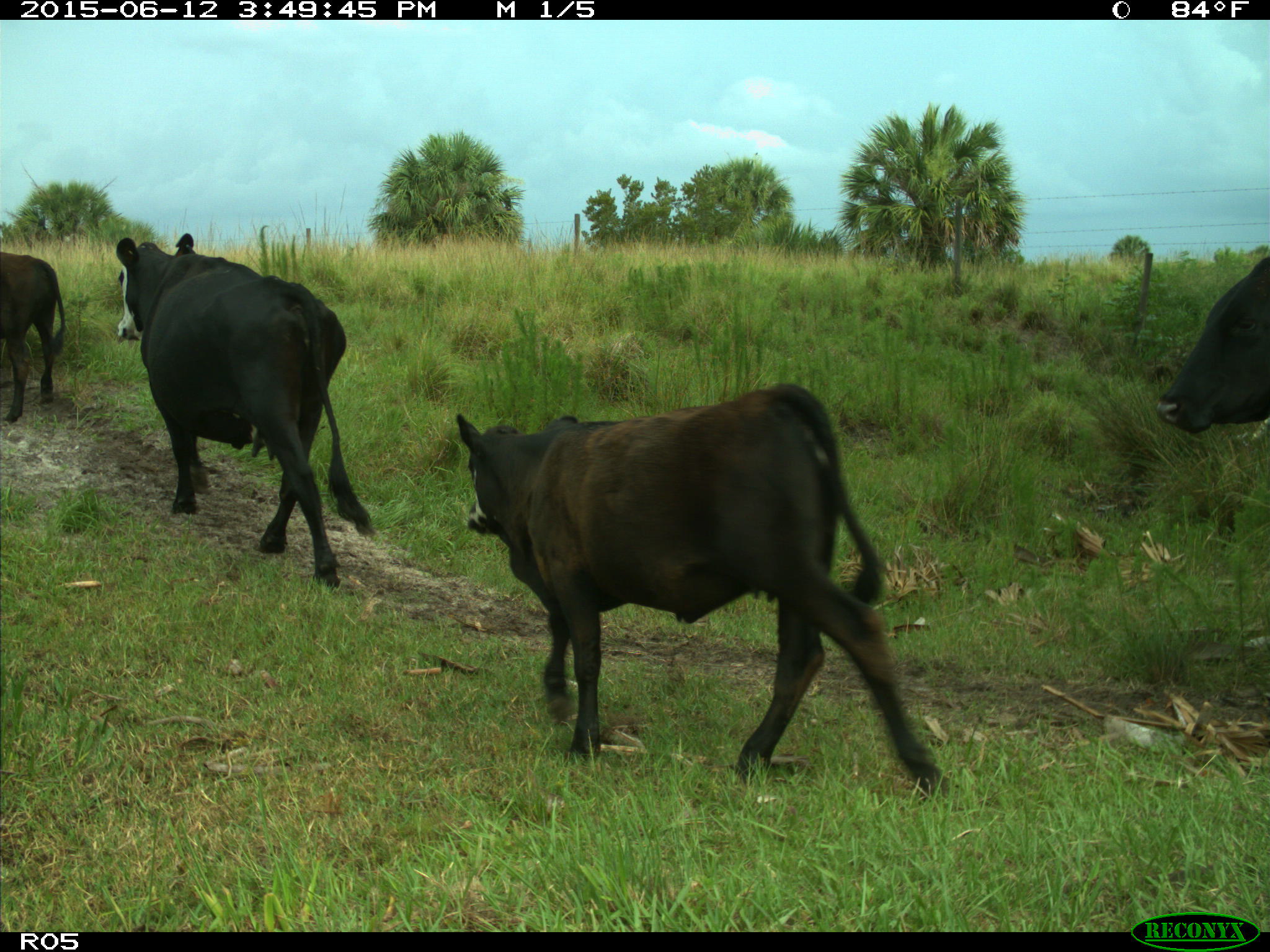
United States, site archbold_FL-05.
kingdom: Animalia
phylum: Chordata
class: Mammalia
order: Artiodactyla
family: Bovidae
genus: Bos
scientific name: Bos taurus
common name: domestic cow